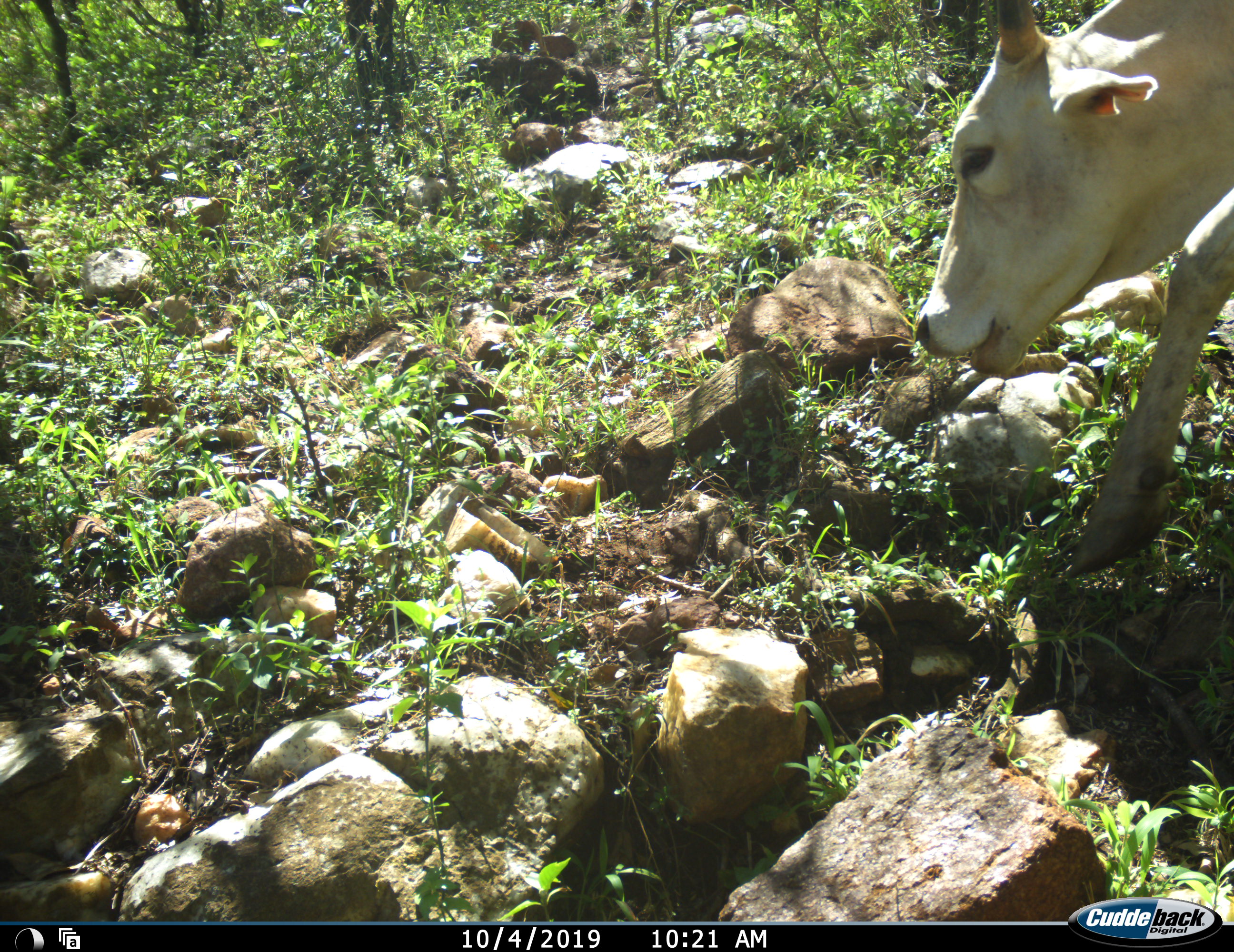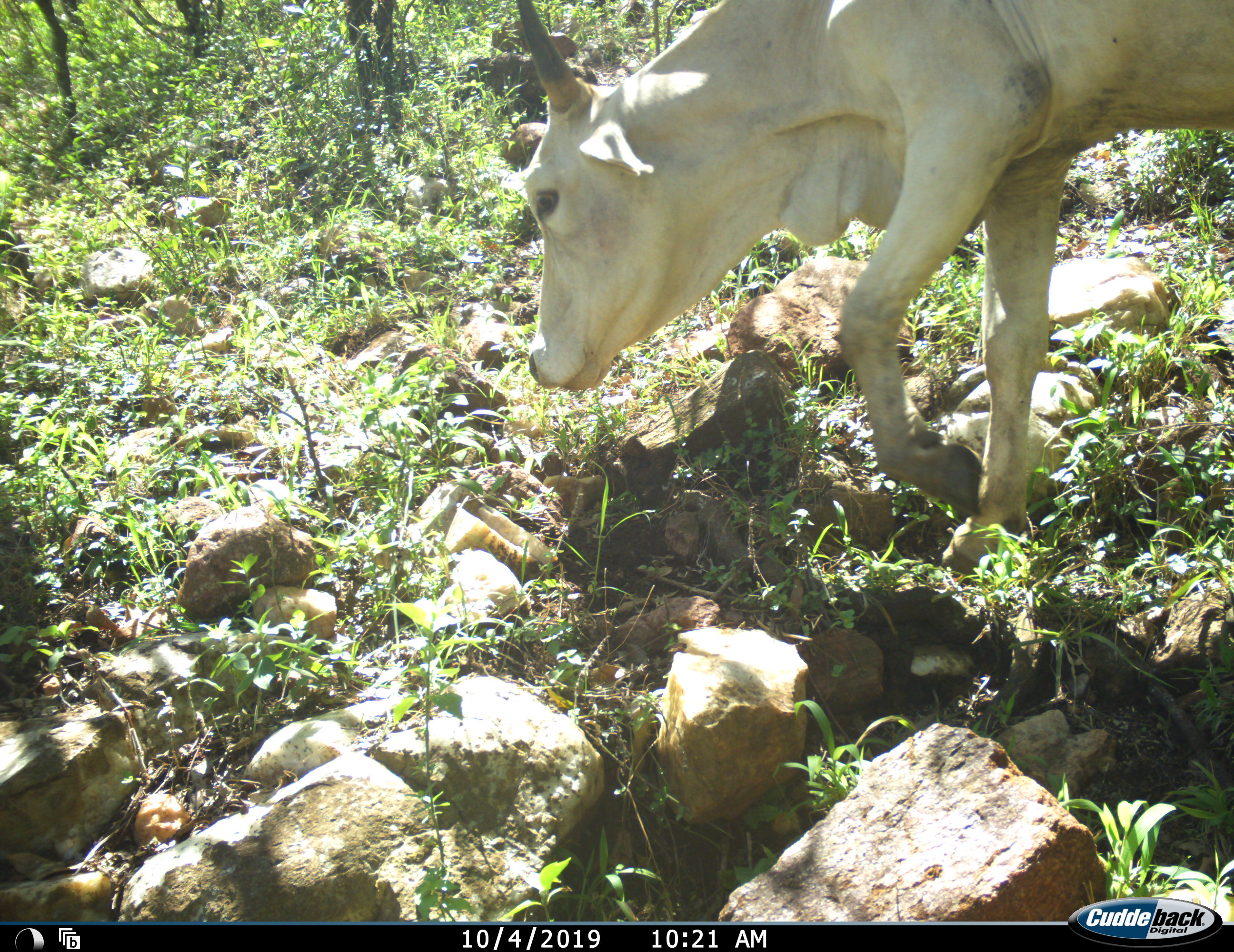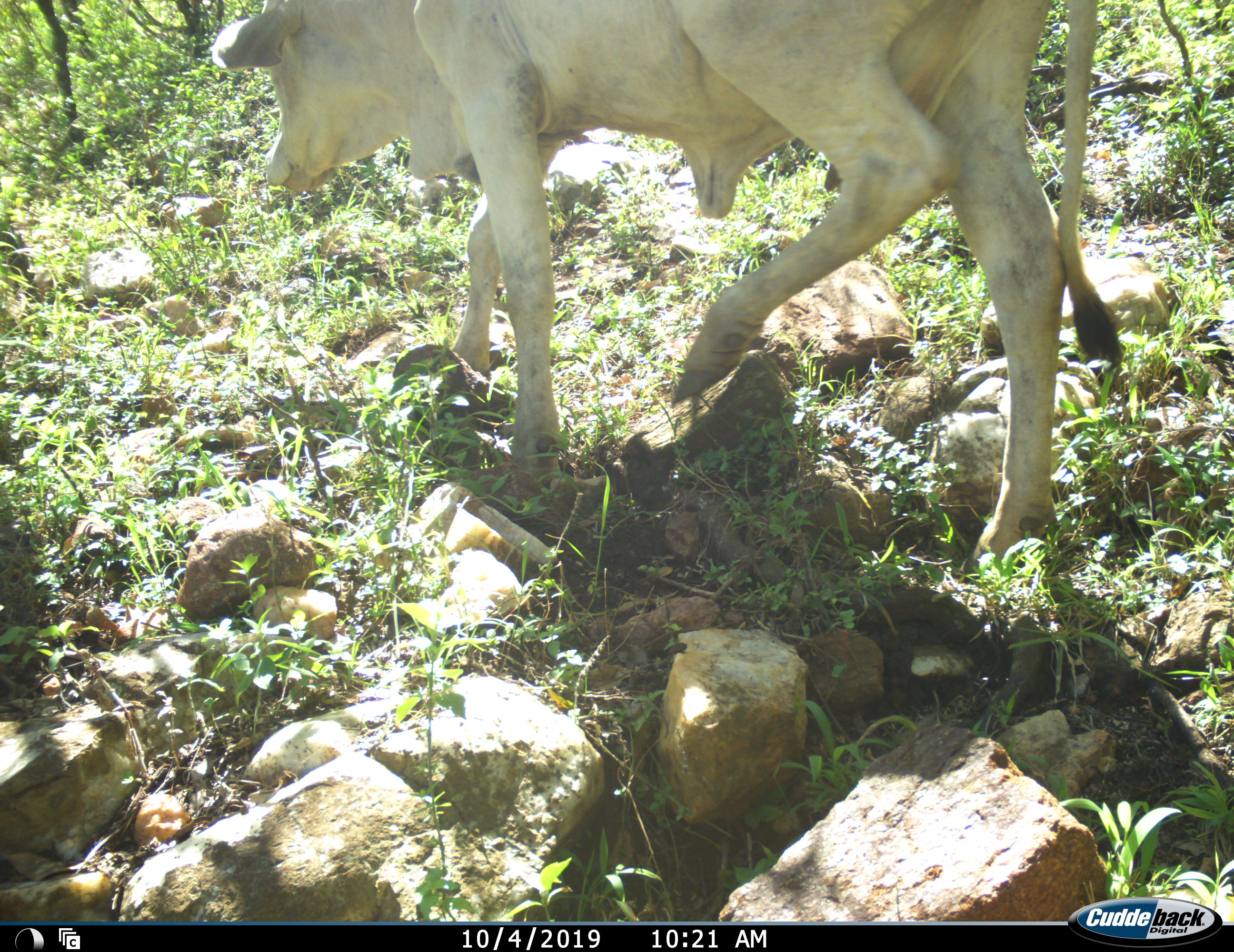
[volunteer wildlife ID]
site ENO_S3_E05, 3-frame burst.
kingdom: Animalia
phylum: Chordata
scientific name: Vertebrata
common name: domestic animal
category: domesticanimal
Domesticanimal (domestic animal) (Vertebrata), count 1. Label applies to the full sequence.